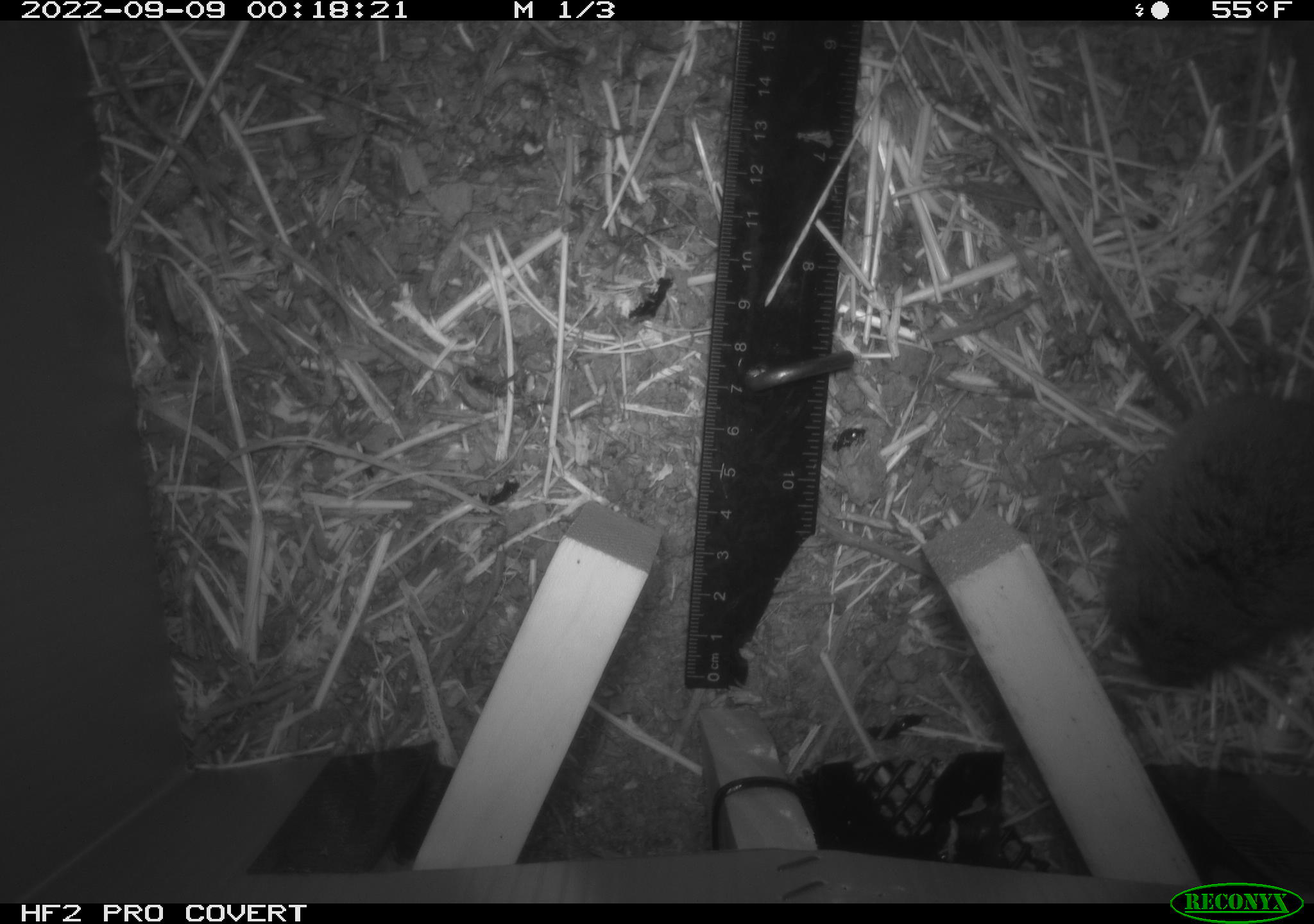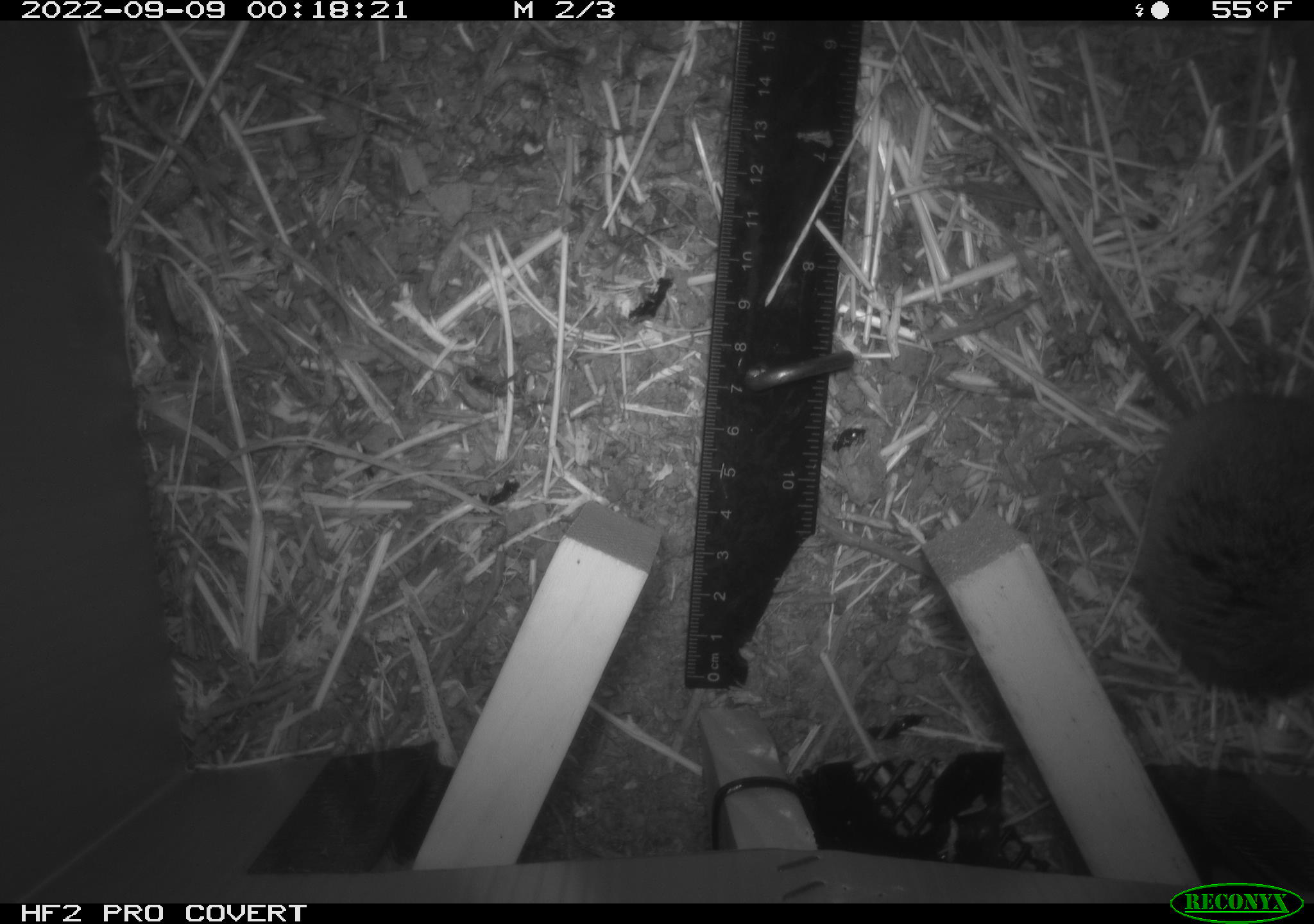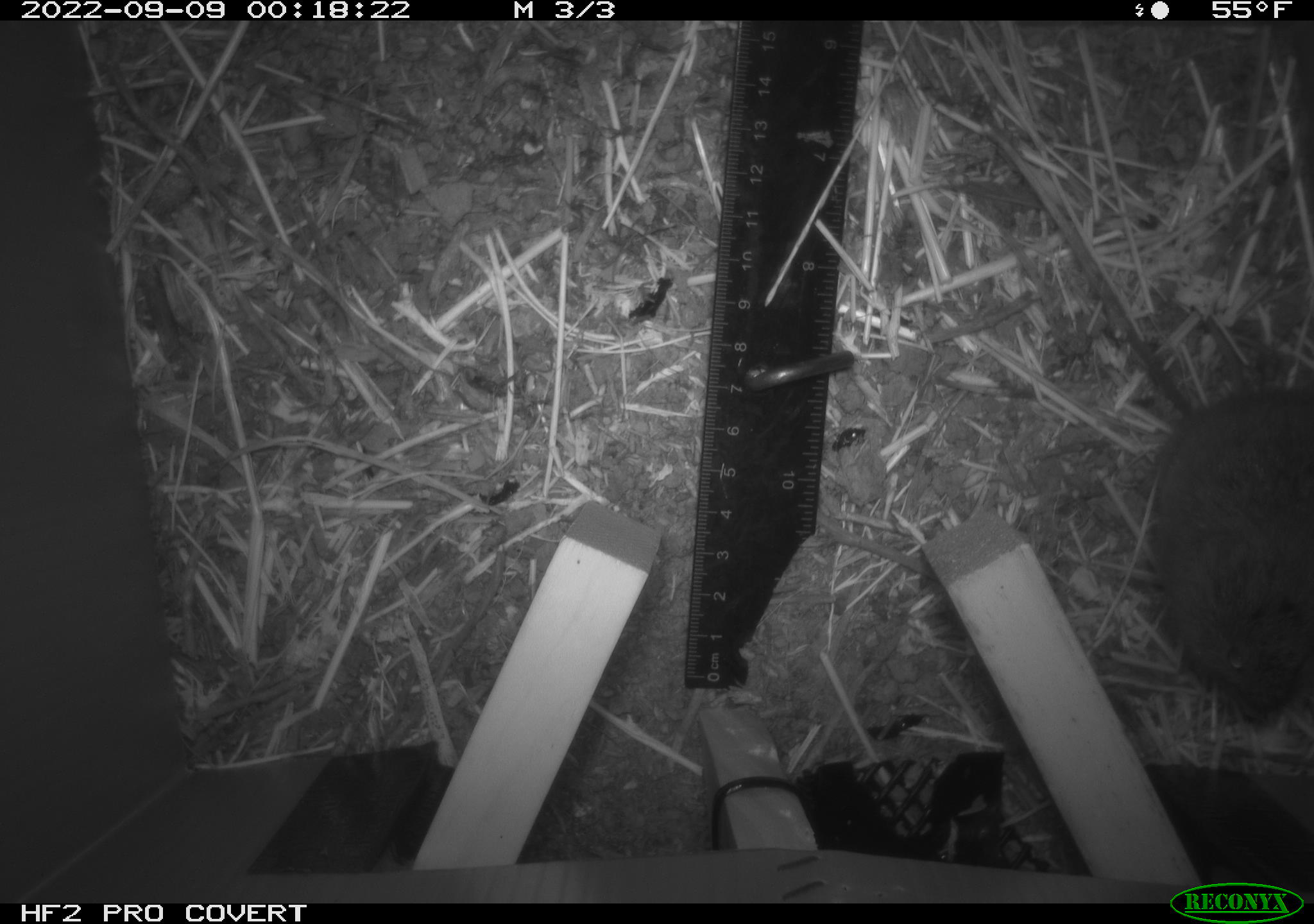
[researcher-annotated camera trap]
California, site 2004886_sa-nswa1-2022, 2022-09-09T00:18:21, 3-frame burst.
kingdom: Animalia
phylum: Chordata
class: Mammalia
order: Rodentia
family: Cricetidae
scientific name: Cricetidae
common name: hamsters, voles, lemmings, and allies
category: cricetidae family